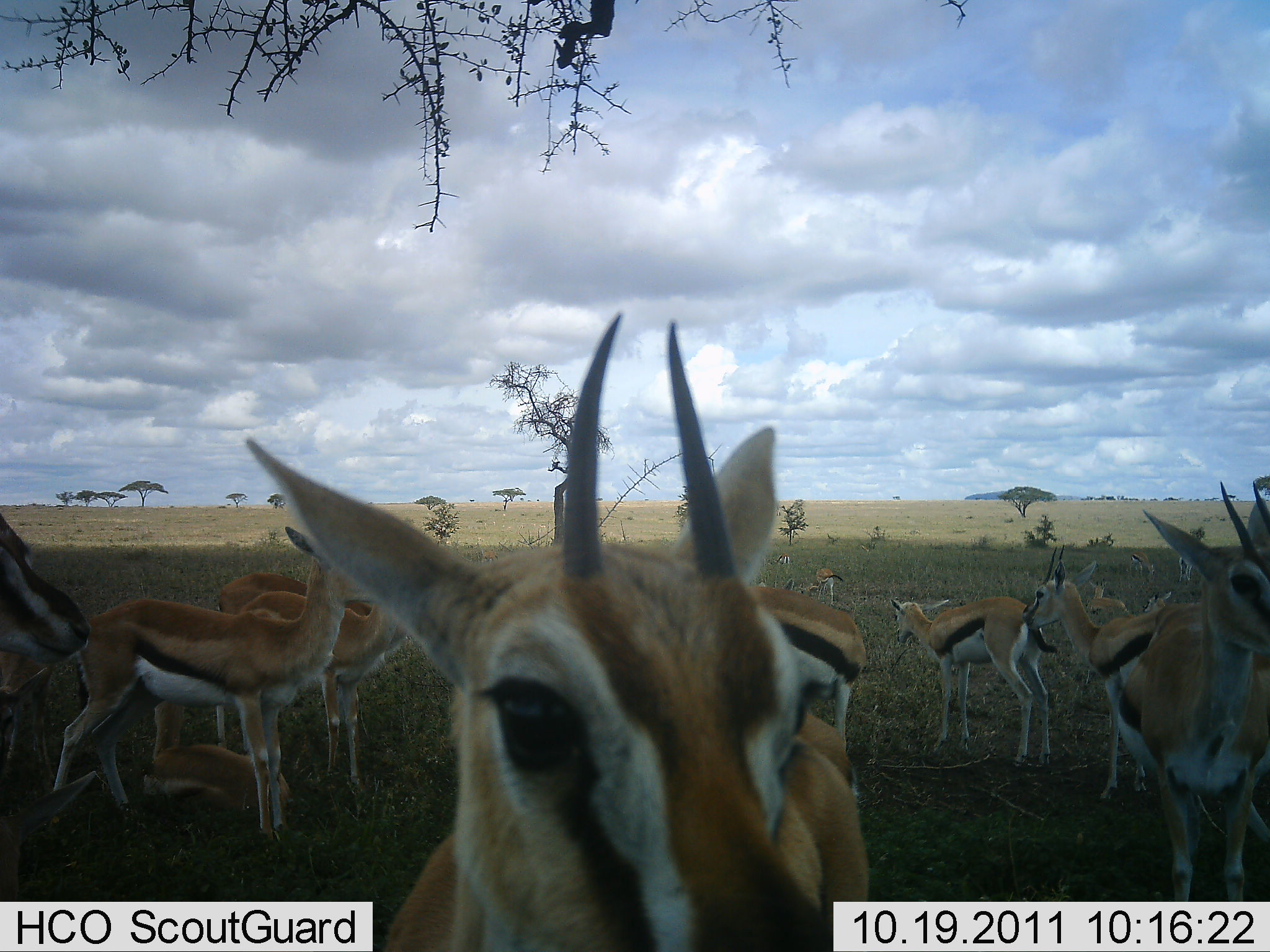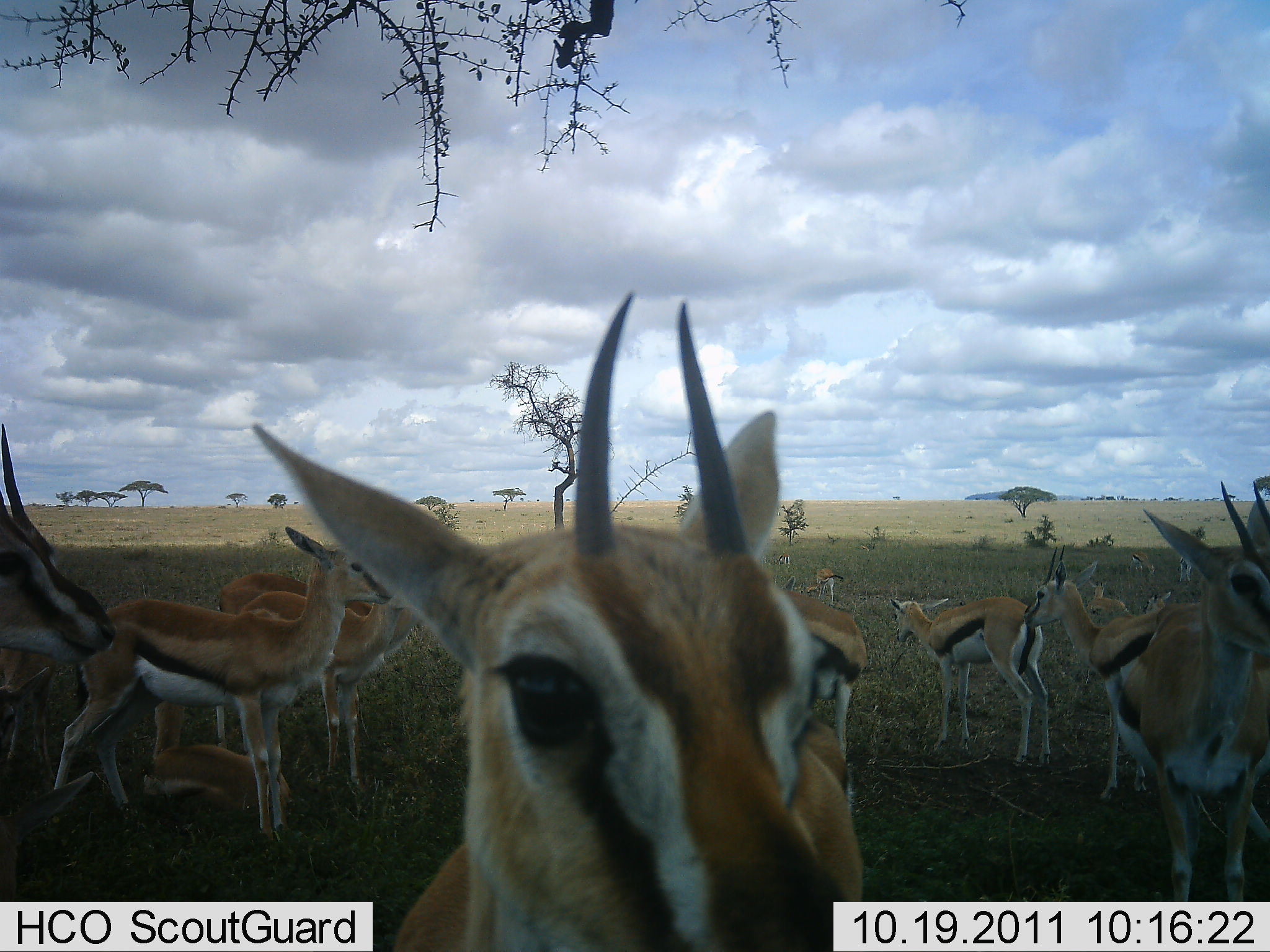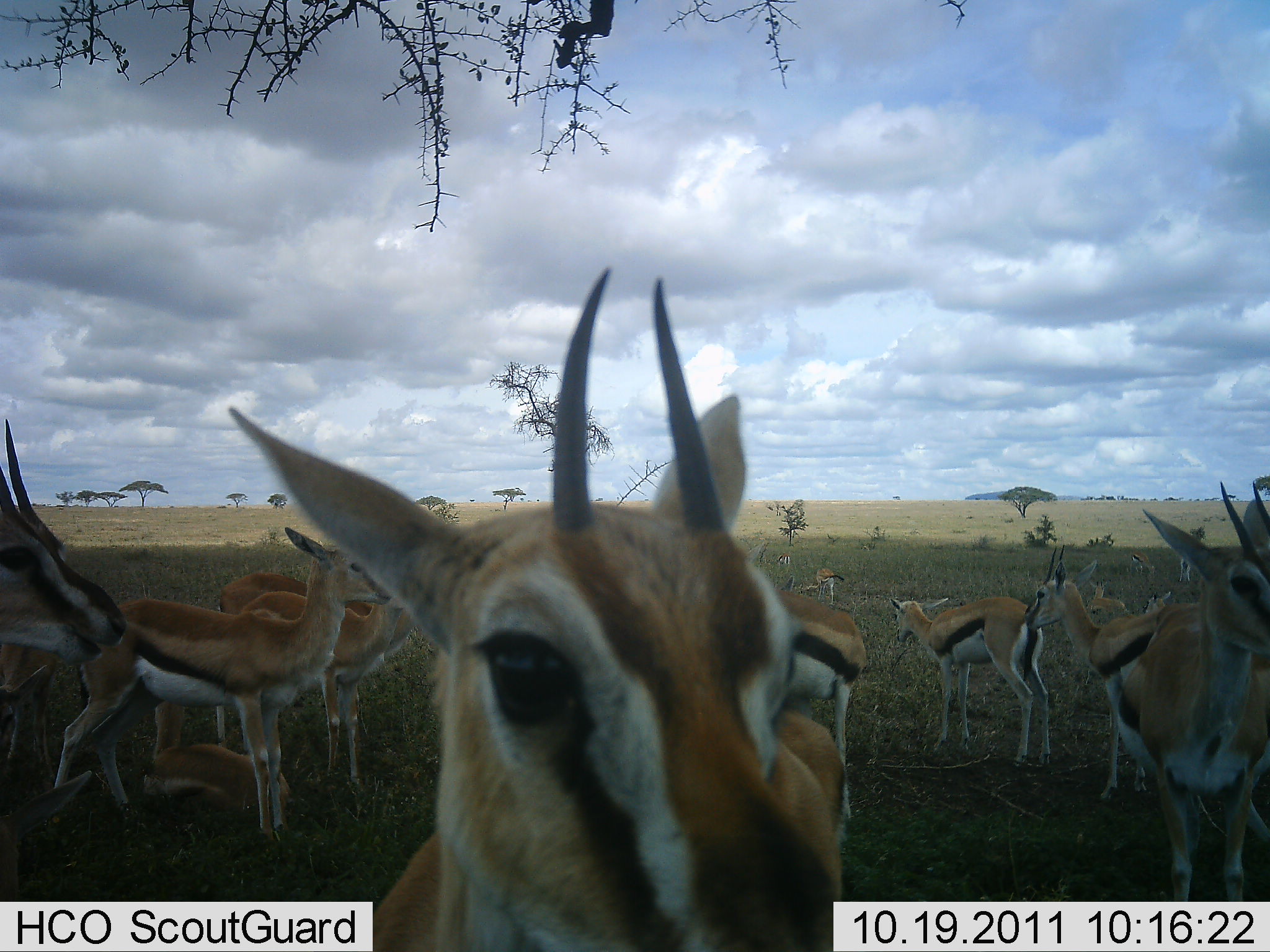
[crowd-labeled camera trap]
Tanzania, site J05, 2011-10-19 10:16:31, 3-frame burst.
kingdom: Animalia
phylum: Chordata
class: Mammalia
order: Artiodactyla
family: Bovidae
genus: Eudorcas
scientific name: Eudorcas thomsonii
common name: thomson's gazelle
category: gazellethomsons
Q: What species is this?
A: Gazellethomsons (thomson's gazelle) (Eudorcas thomsonii).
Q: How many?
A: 11-50.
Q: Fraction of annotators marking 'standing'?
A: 100%.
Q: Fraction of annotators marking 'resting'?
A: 30%.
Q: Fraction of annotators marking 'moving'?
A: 10%.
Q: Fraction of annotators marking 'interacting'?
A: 20%.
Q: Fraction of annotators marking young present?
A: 20%.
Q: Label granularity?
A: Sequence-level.